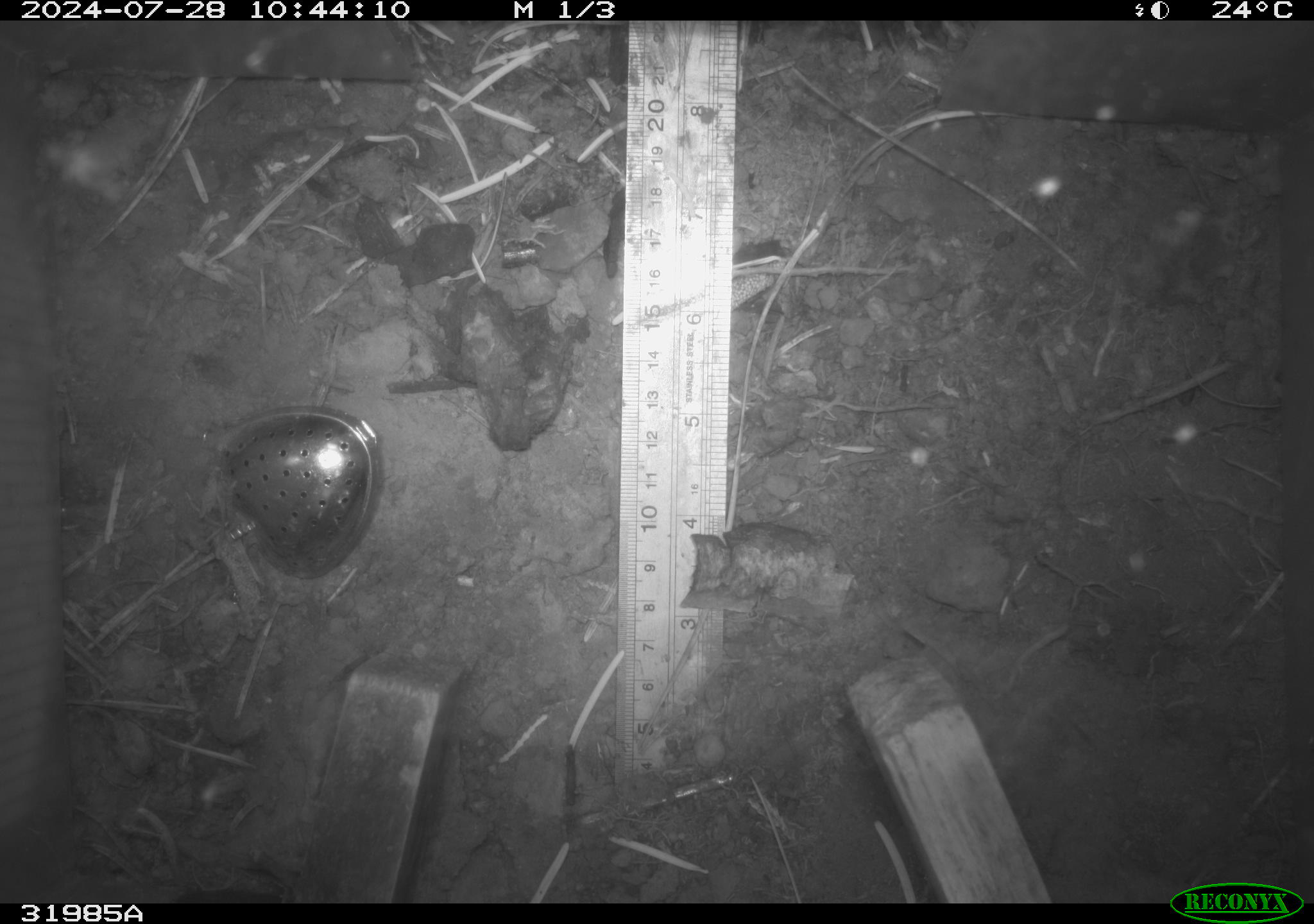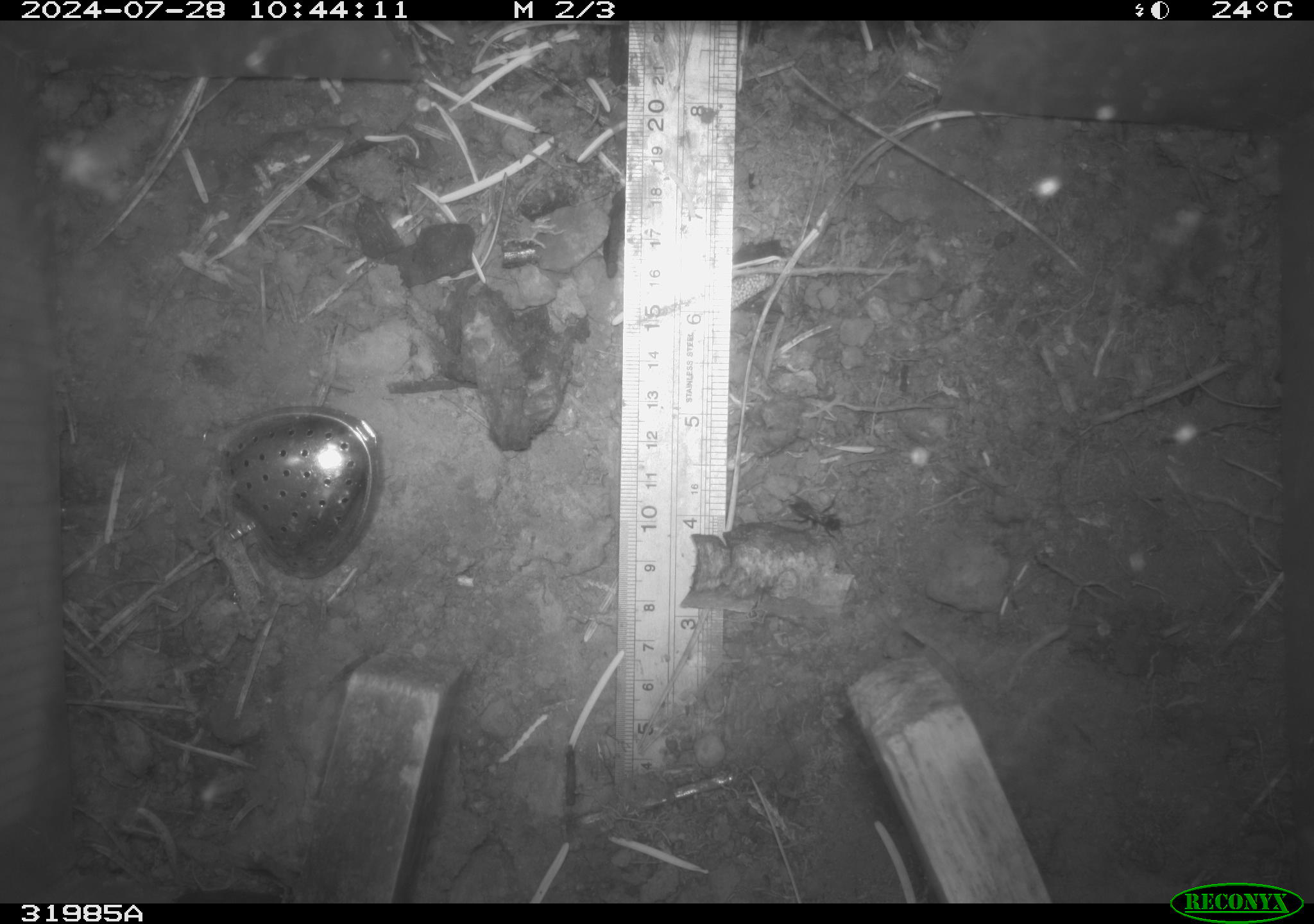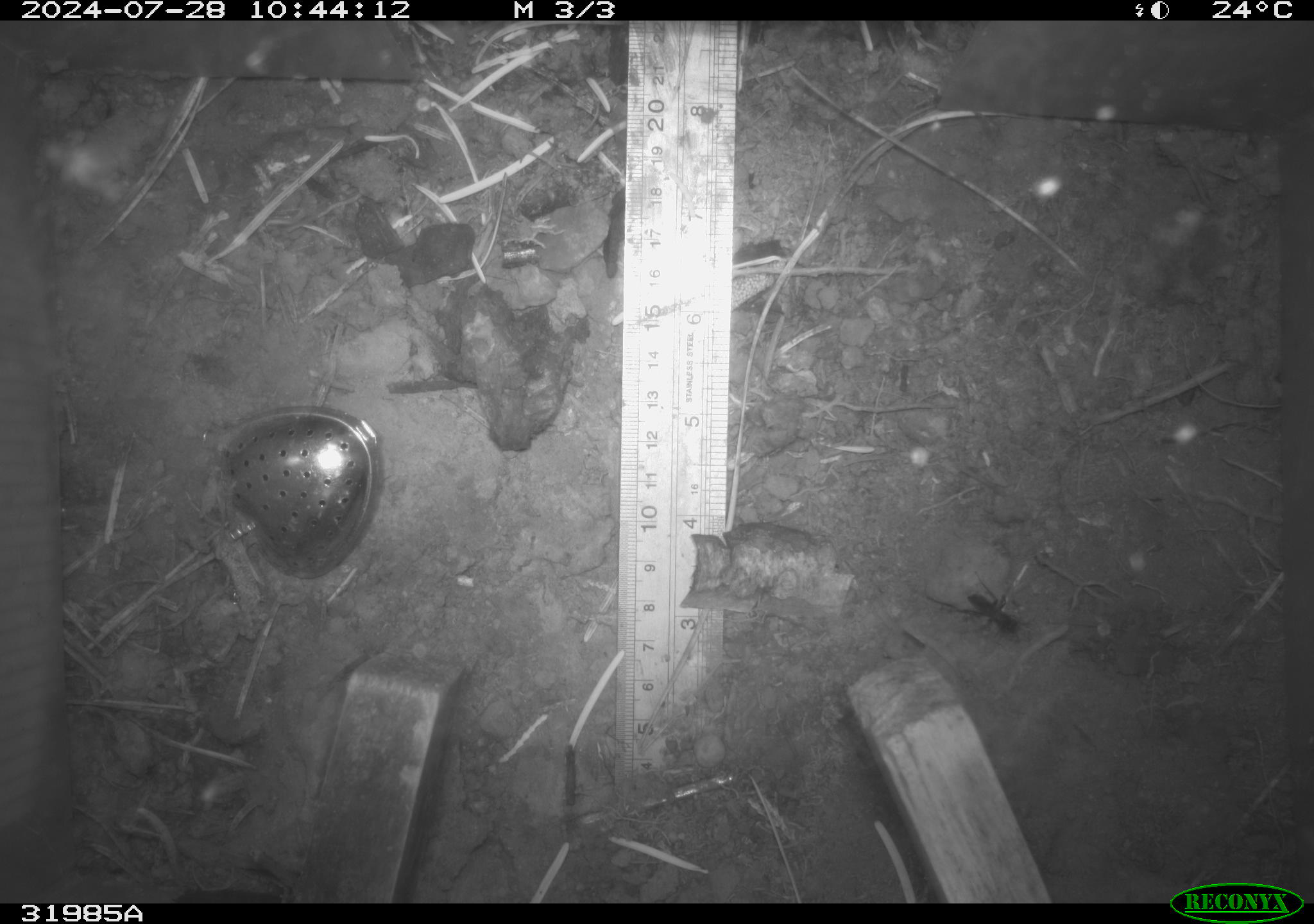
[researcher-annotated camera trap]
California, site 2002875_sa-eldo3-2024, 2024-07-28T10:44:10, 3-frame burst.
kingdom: Animalia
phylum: Arthropoda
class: Insecta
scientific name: Insecta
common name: insect